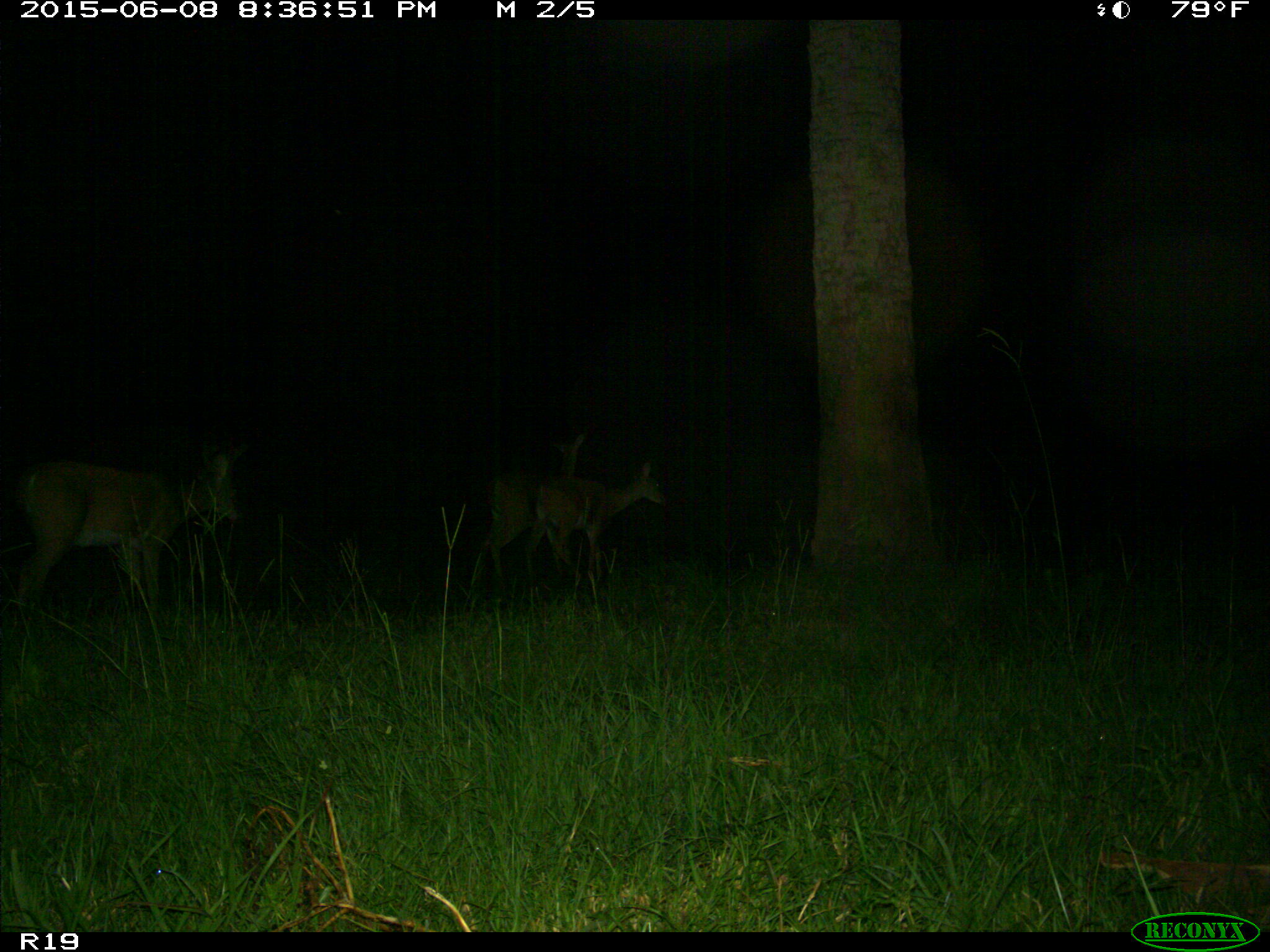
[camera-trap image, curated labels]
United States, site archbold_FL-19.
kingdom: Animalia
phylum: Chordata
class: Mammalia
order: Artiodactyla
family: Cervidae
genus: Odocoileus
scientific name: Odocoileus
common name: deer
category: unidentified deer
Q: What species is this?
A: Unidentified deer (deer) (Odocoileus).